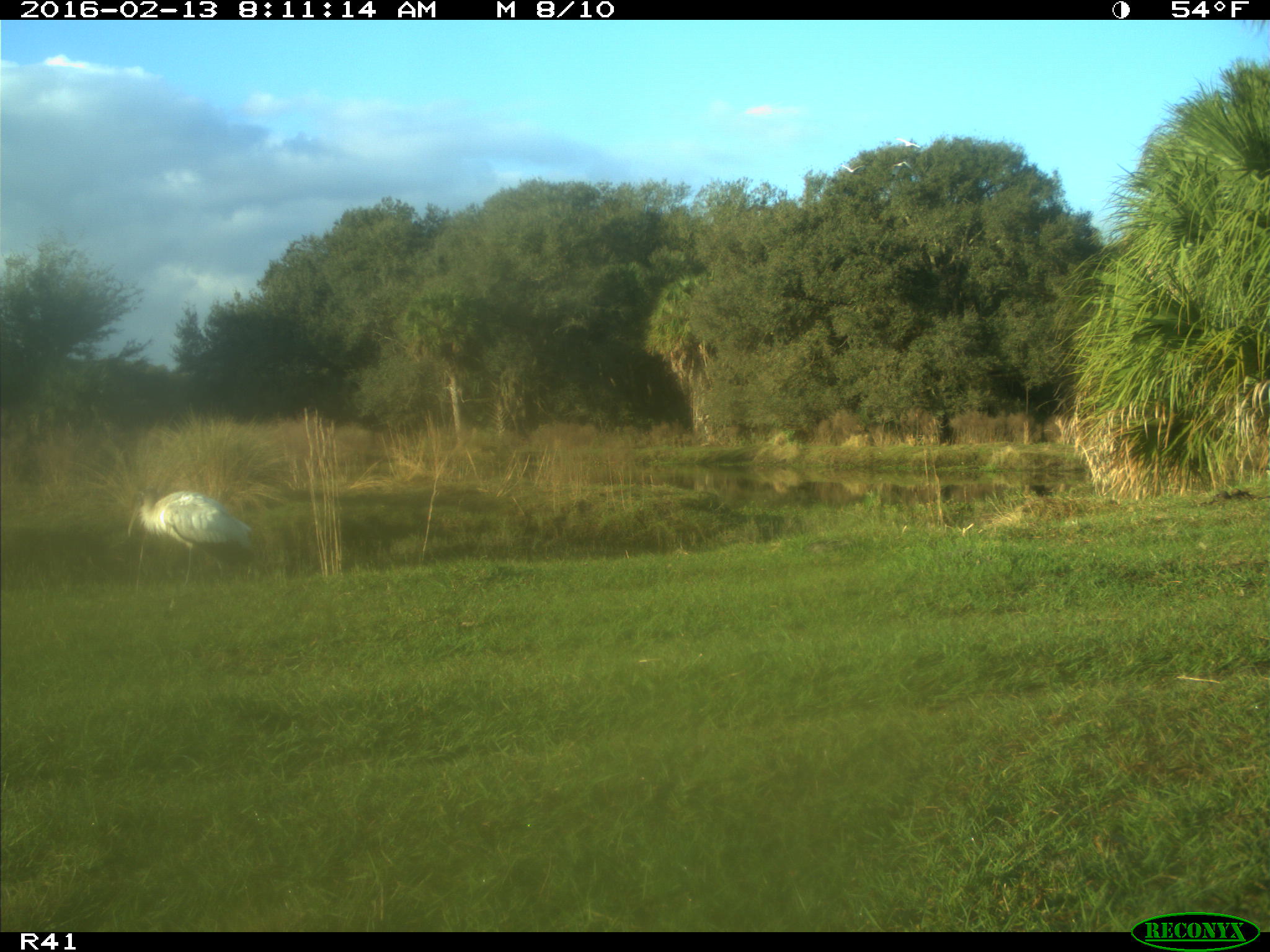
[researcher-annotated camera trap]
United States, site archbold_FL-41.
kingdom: Animalia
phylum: Chordata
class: Aves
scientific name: Aves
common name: birds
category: unidentified bird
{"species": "unidentified bird (birds) (Aves)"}